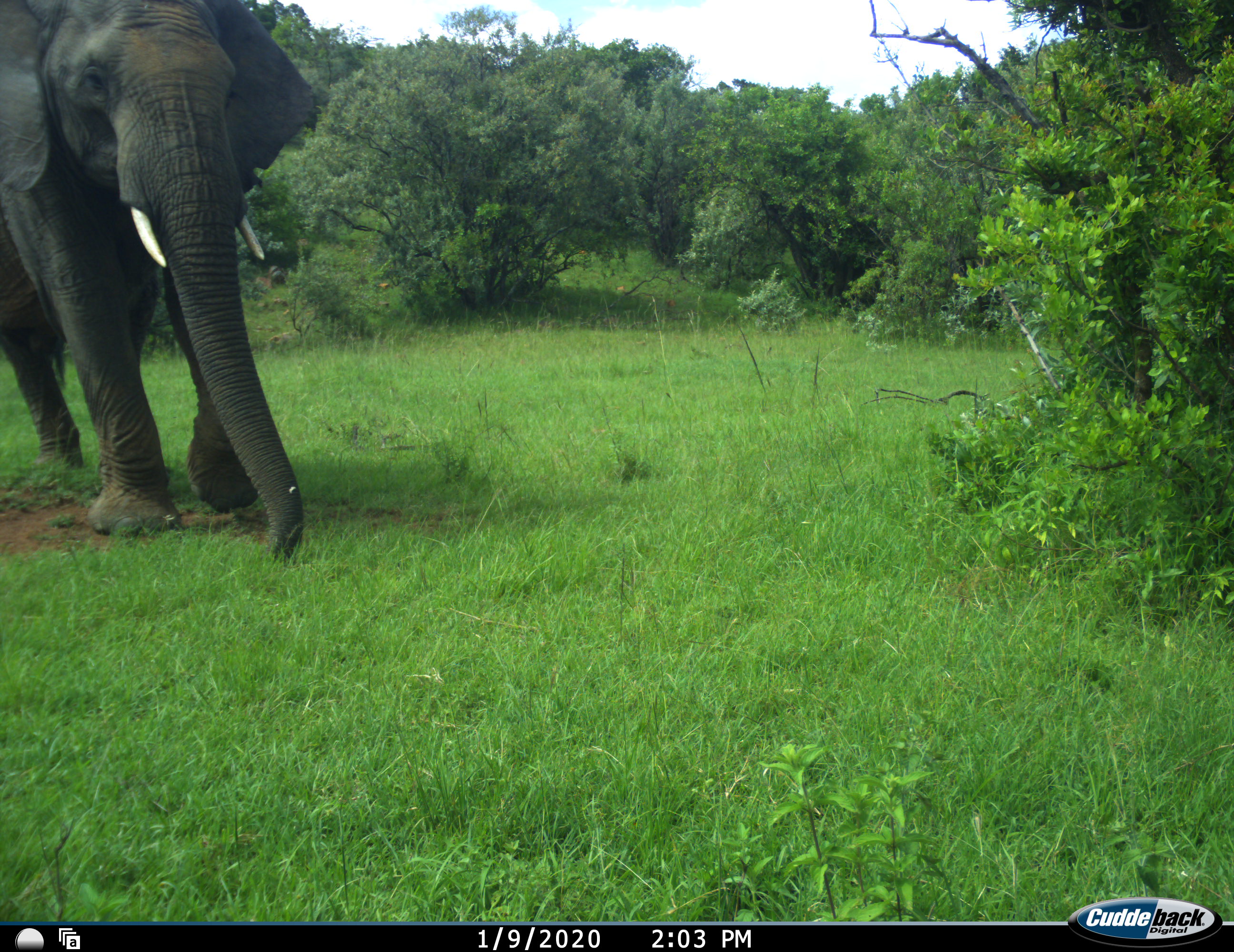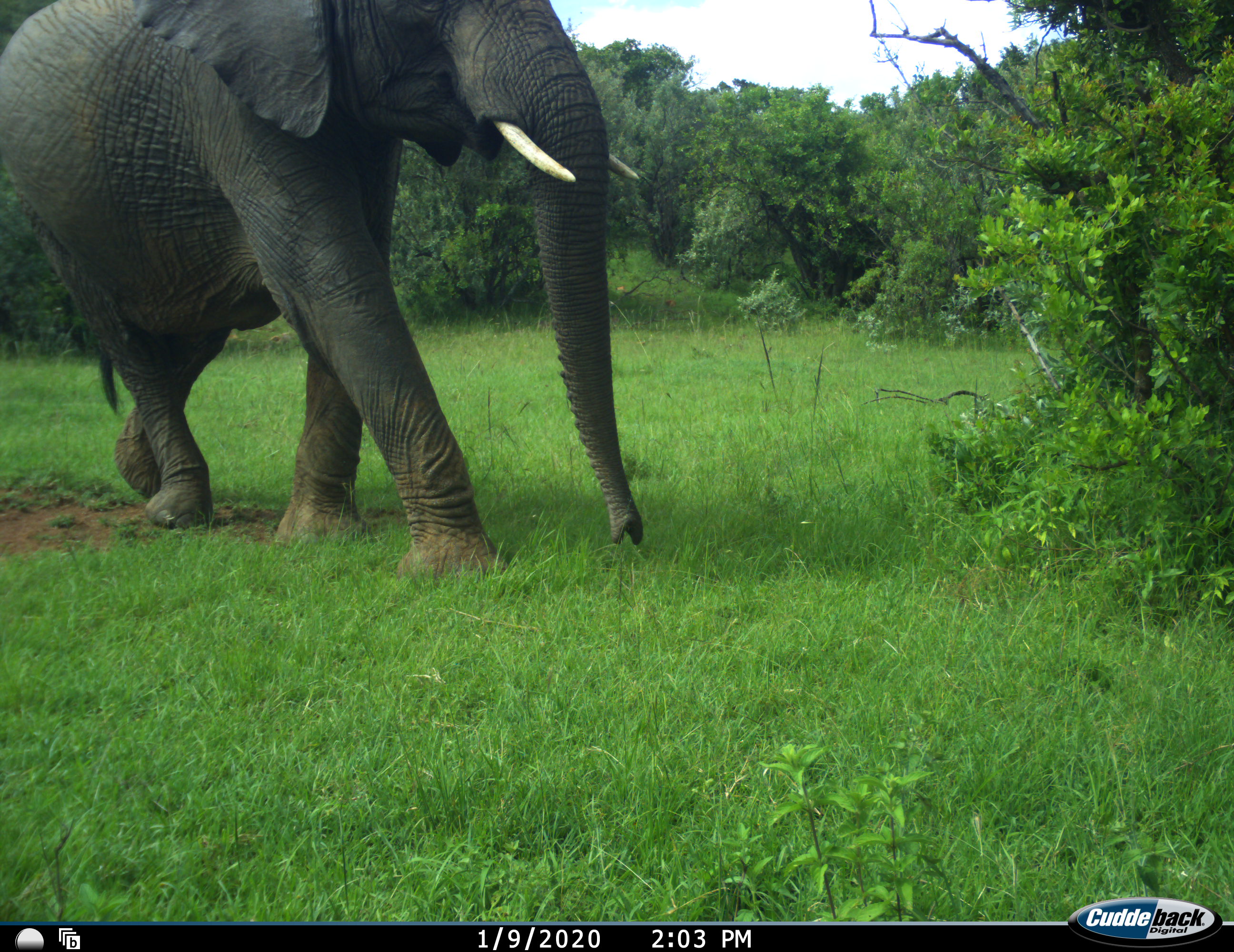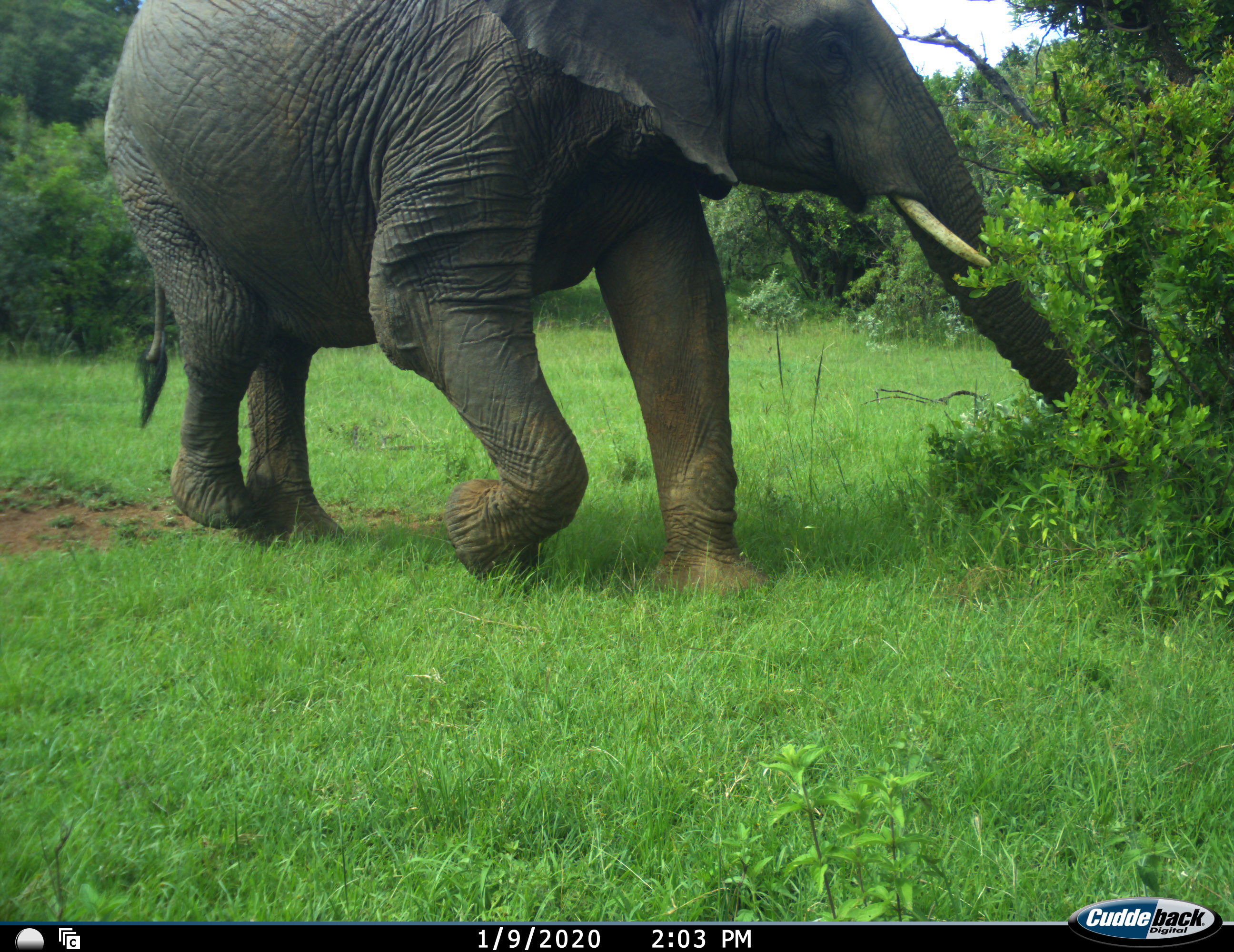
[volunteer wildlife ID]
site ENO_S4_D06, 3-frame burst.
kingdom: Animalia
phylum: Chordata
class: Mammalia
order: Proboscidea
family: Elephantidae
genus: Loxodonta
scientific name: Loxodonta africana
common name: african bush elephant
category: elephant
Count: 1.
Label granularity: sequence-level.